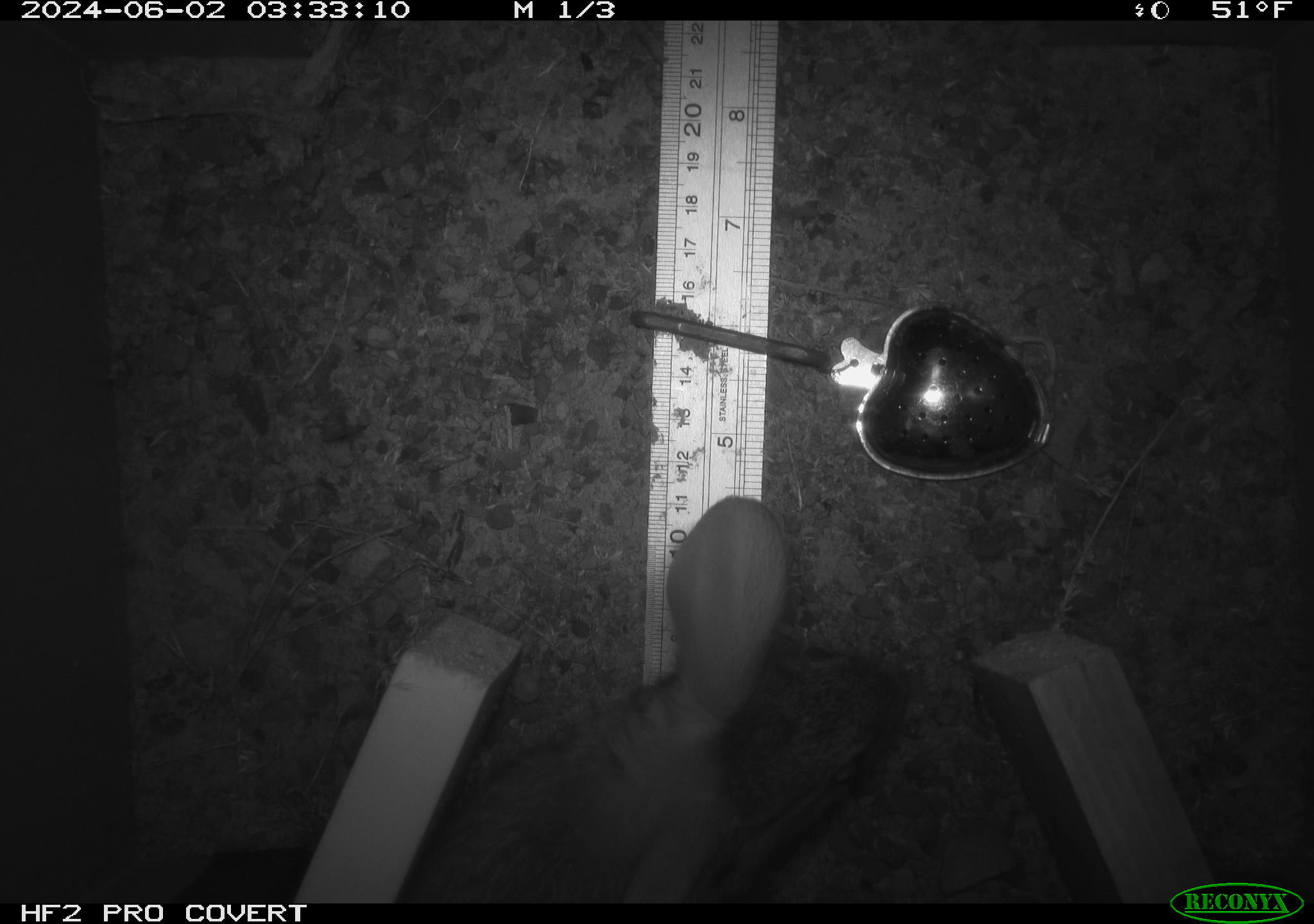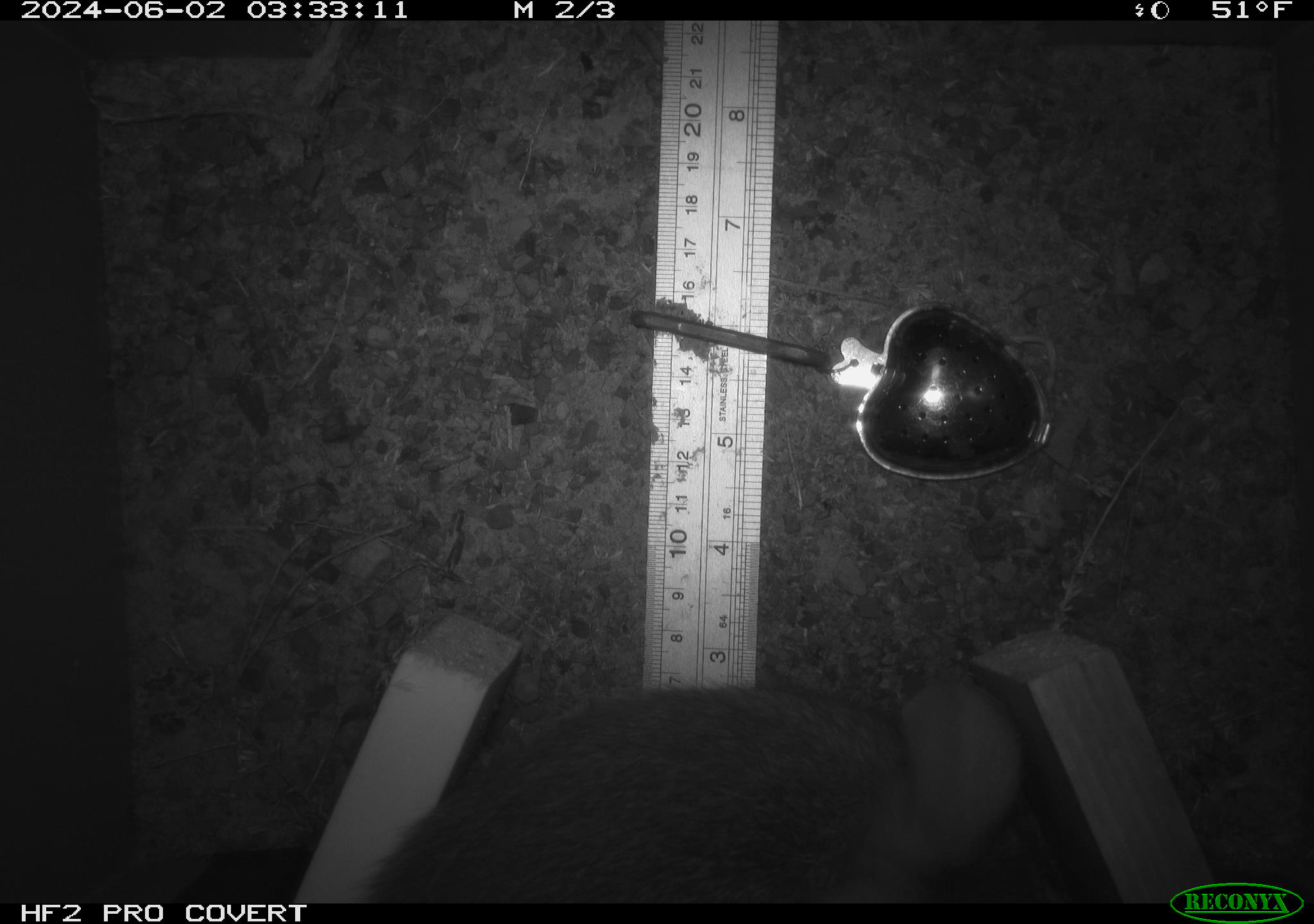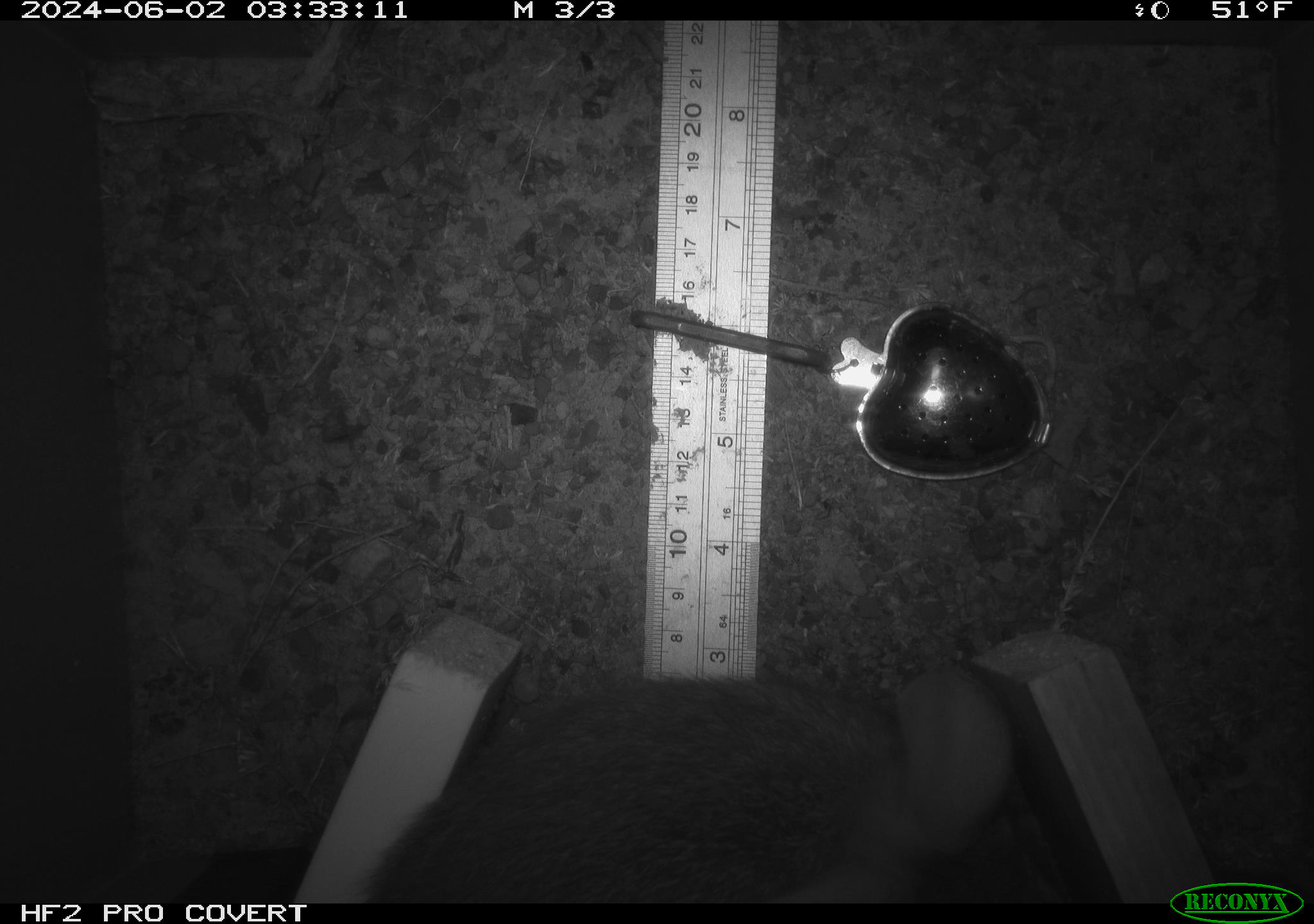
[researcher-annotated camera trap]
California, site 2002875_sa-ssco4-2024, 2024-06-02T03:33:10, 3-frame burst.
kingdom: Animalia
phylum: Chordata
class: Mammalia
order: Lagomorpha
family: Leporidae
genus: Sylvilagus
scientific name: Sylvilagus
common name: cottontail rabbits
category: sylvilagus species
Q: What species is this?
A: Sylvilagus species (cottontail rabbits) (Sylvilagus).